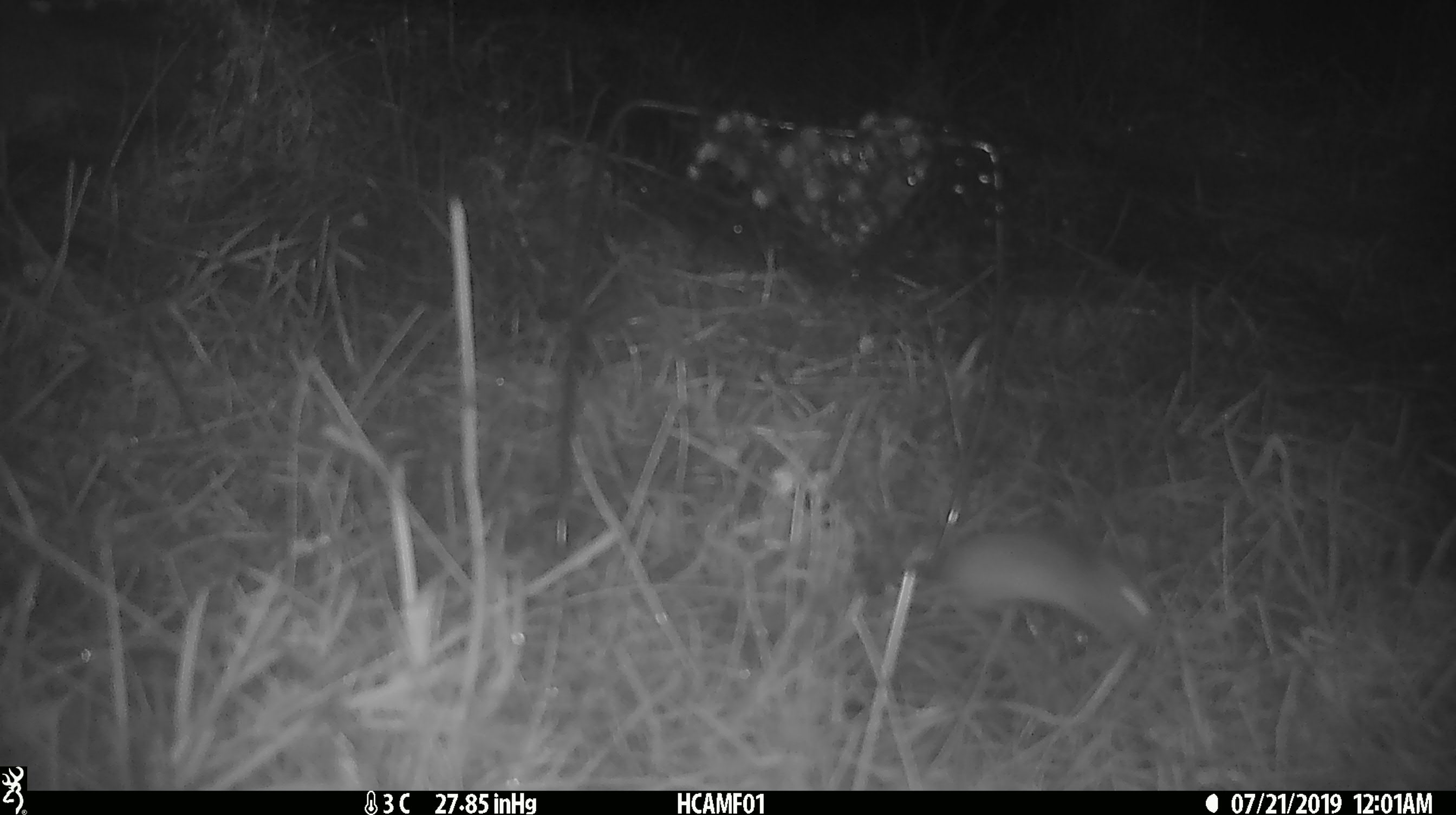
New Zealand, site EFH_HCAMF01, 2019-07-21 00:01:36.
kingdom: Animalia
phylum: Chordata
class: Mammalia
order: Rodentia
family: Muridae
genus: Mus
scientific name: Mus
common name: mouse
Mouse (Mus).